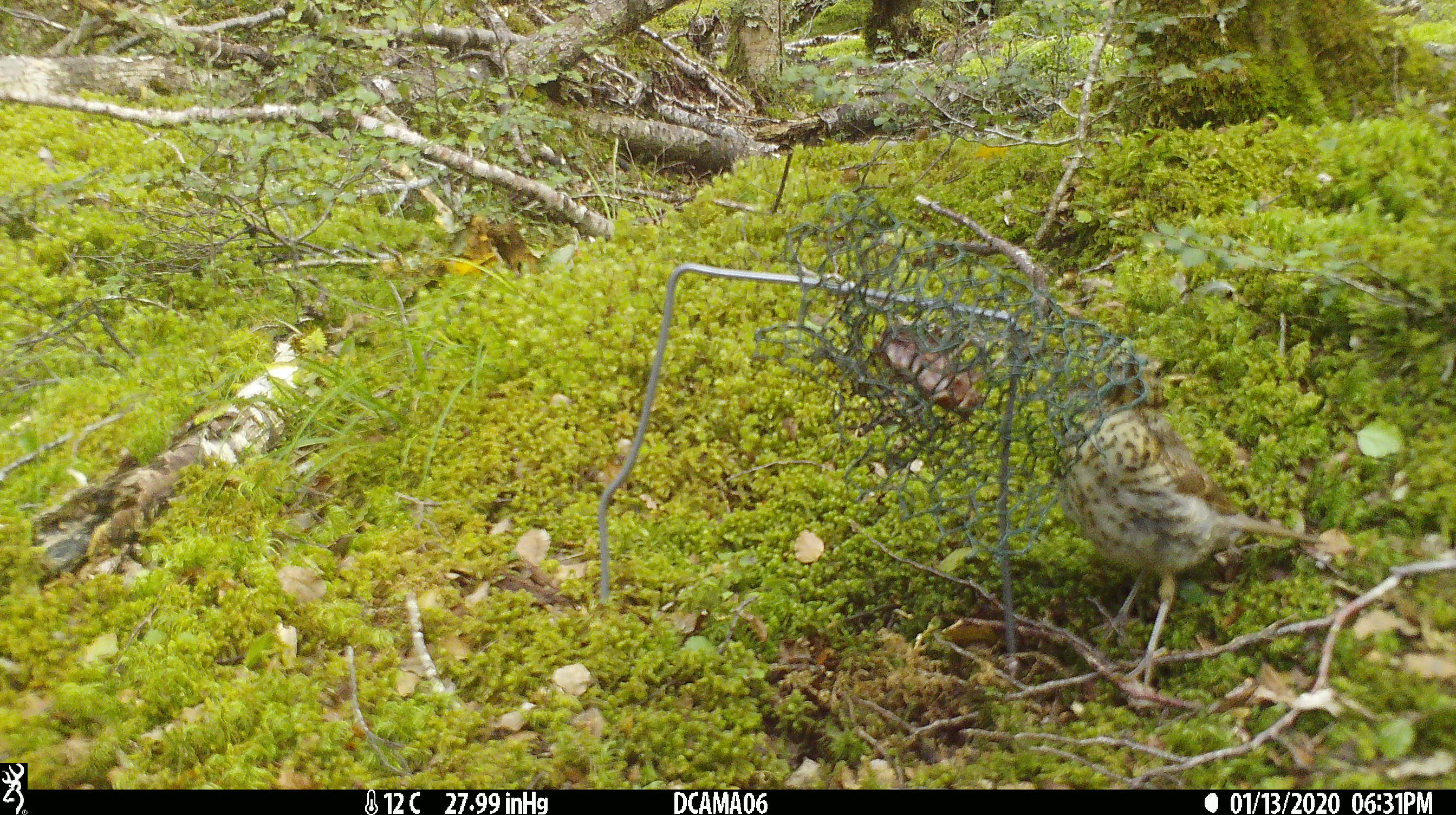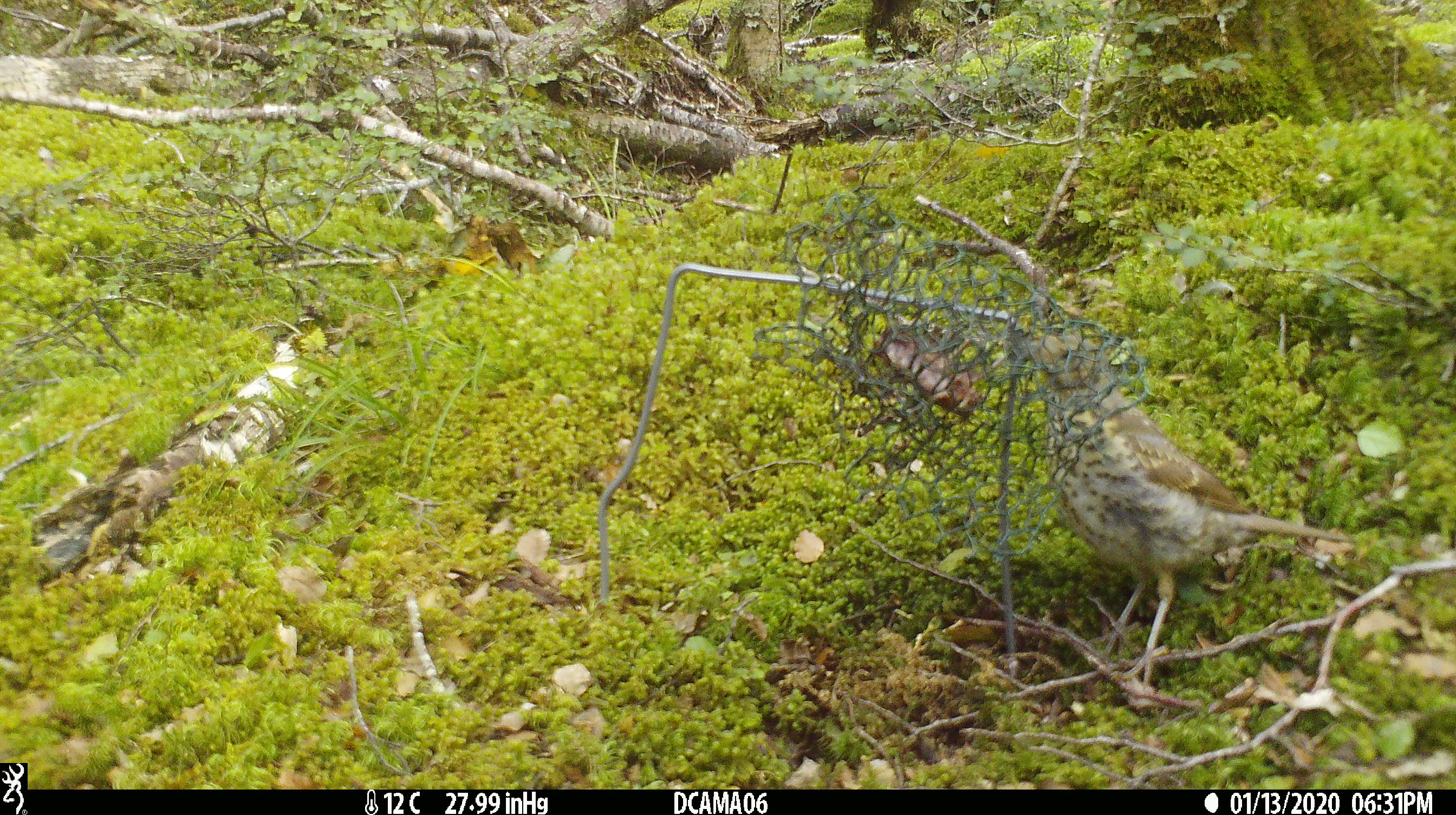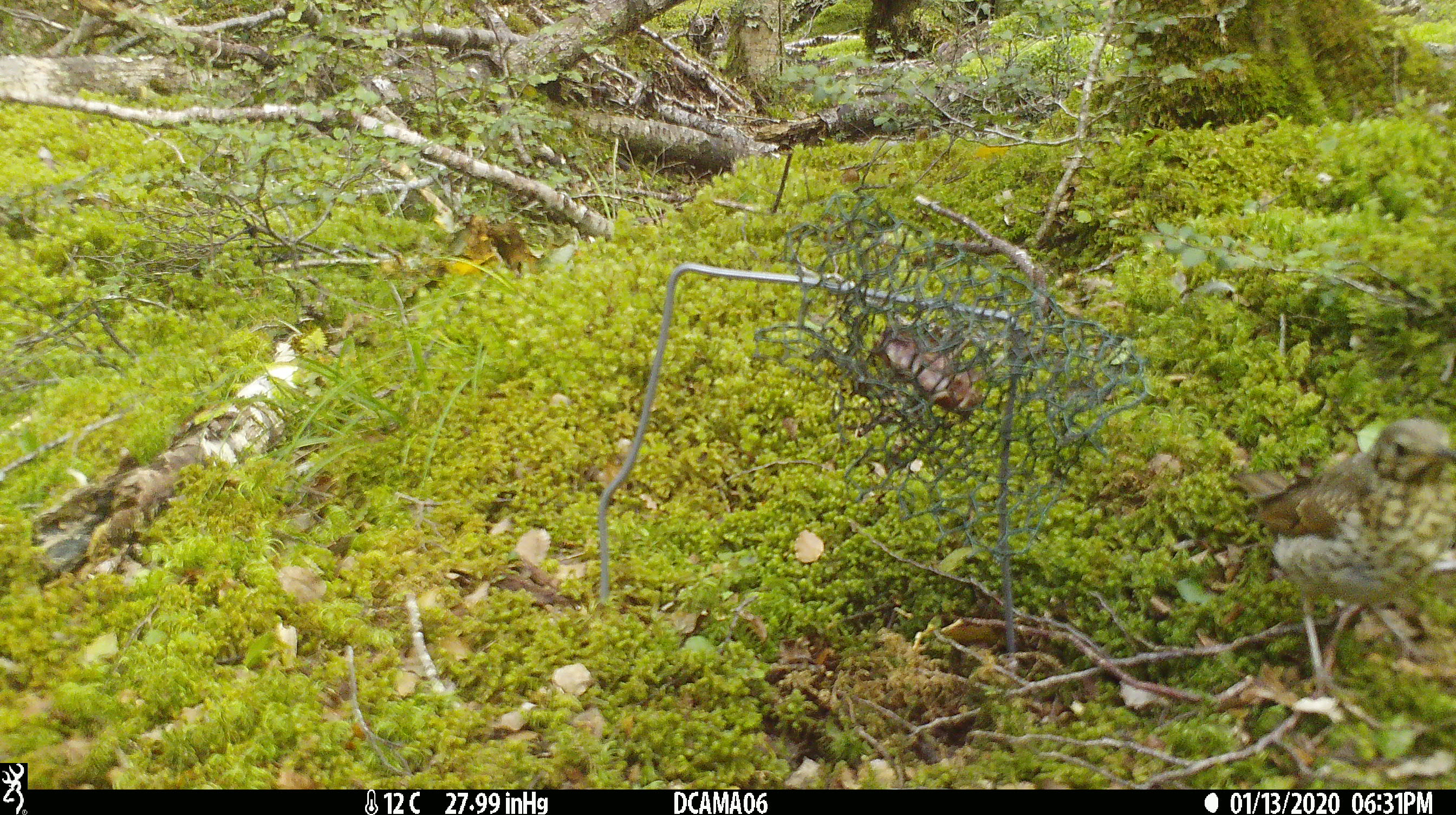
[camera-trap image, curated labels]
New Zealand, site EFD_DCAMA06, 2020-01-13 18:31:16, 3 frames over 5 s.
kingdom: Animalia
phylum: Chordata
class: Aves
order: Passeriformes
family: Turdidae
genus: Turdus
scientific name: Turdus philomelos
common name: song thrush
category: thrush